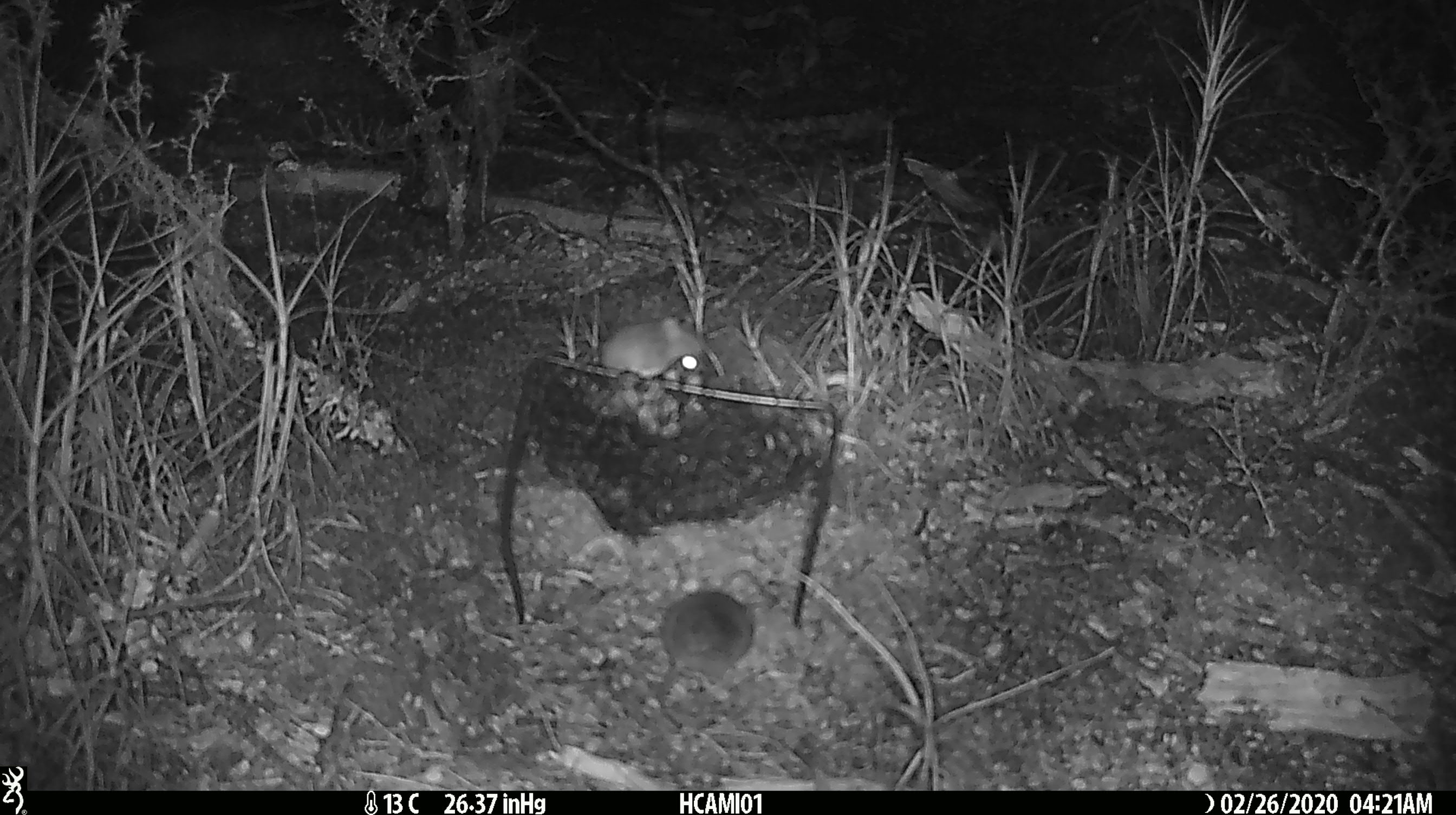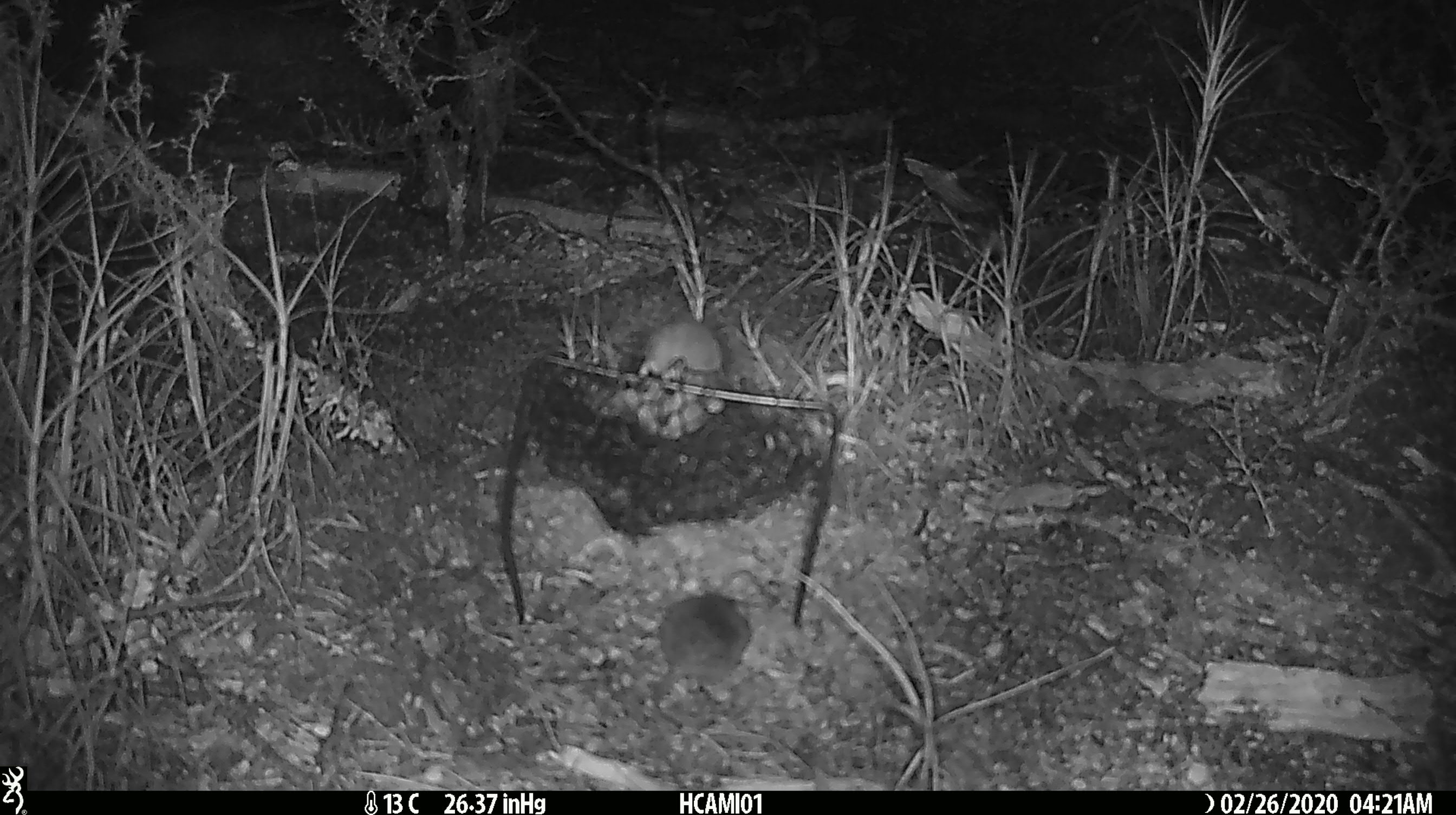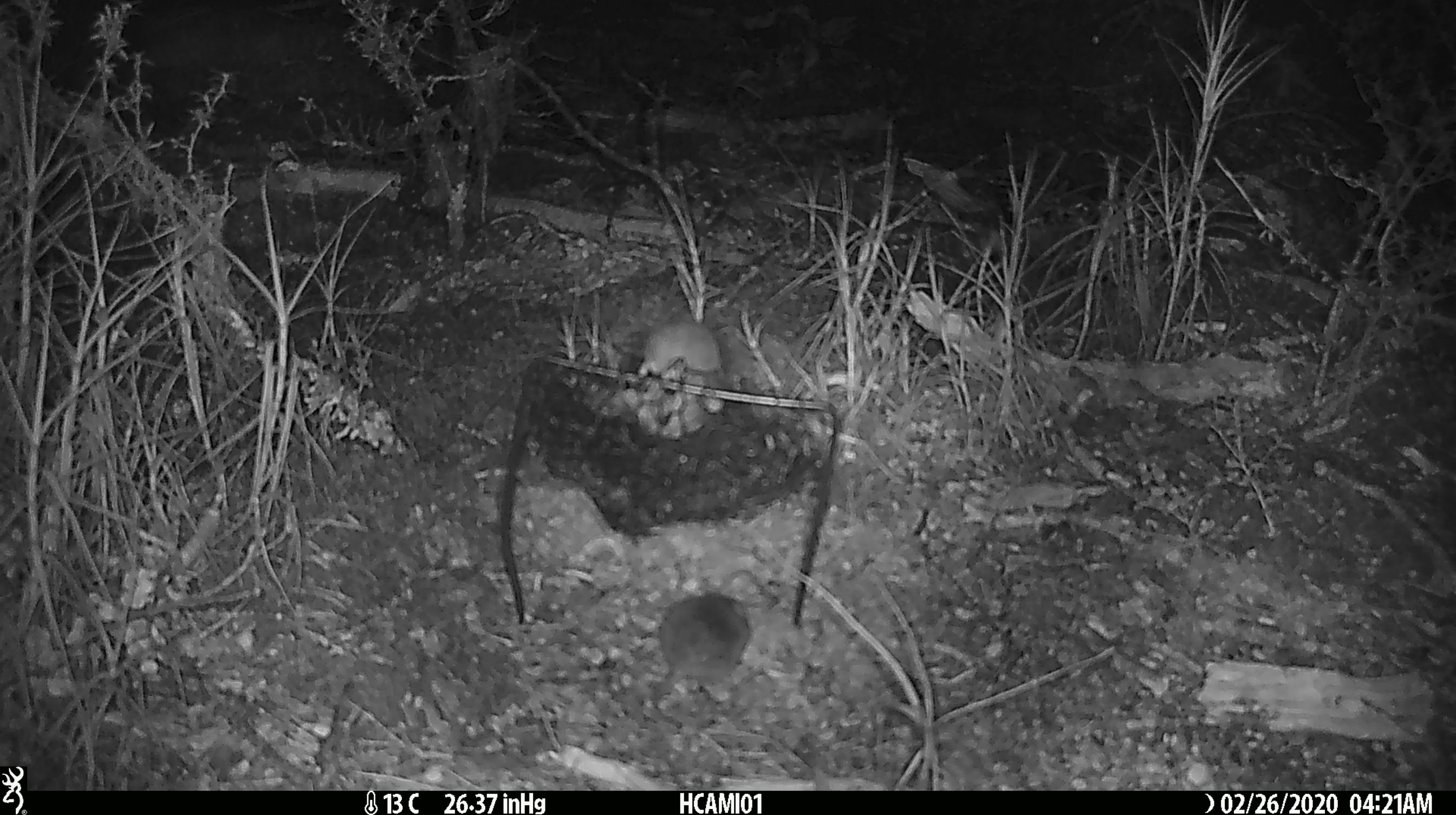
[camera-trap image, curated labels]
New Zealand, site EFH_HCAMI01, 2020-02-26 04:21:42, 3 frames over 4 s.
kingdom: Animalia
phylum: Chordata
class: Mammalia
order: Rodentia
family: Muridae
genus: Mus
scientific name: Mus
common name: mouse